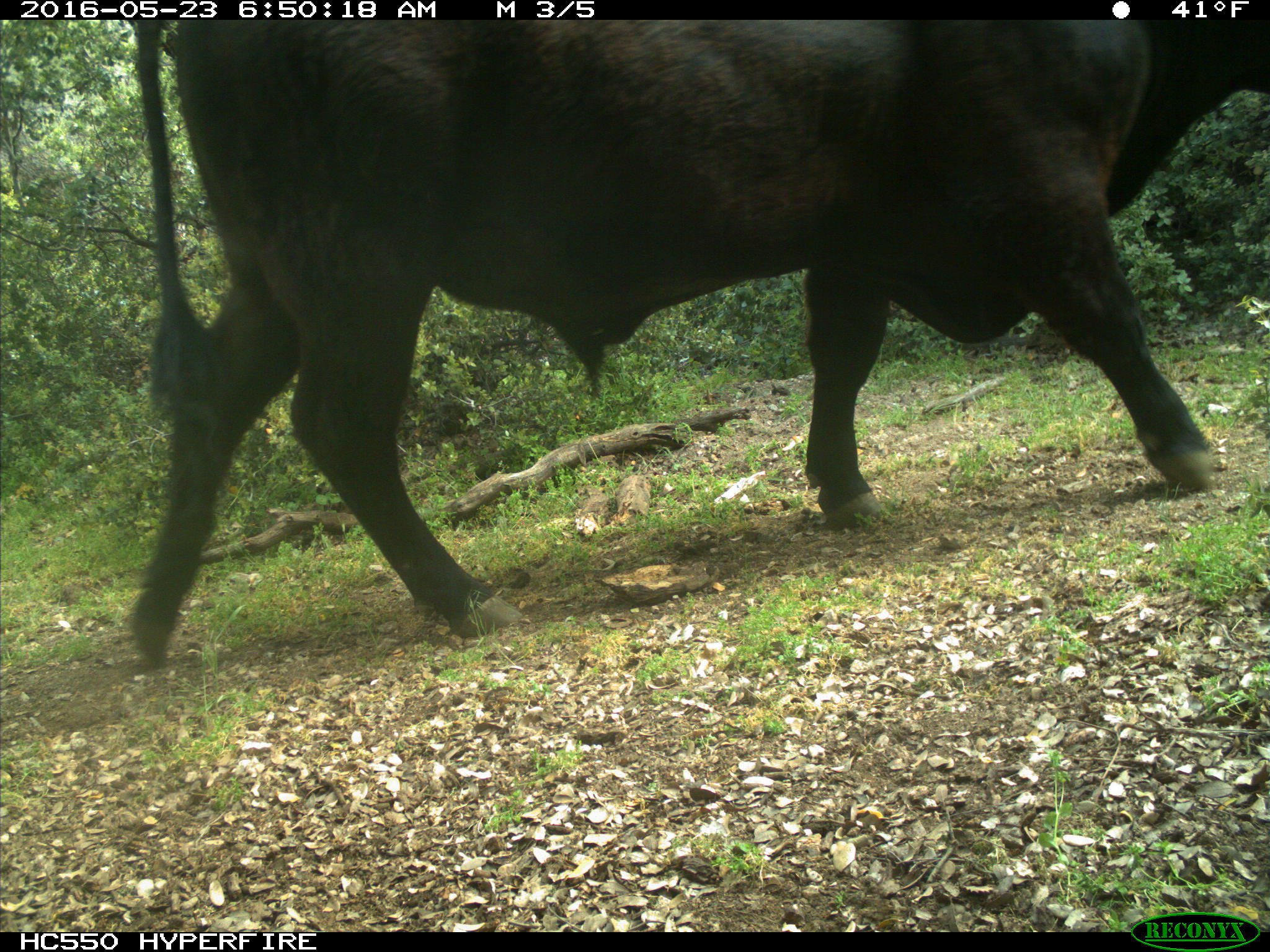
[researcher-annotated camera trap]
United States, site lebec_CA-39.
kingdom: Animalia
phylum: Chordata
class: Mammalia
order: Artiodactyla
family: Bovidae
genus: Bos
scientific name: Bos taurus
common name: domestic cow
Bos taurus (domestic cow).